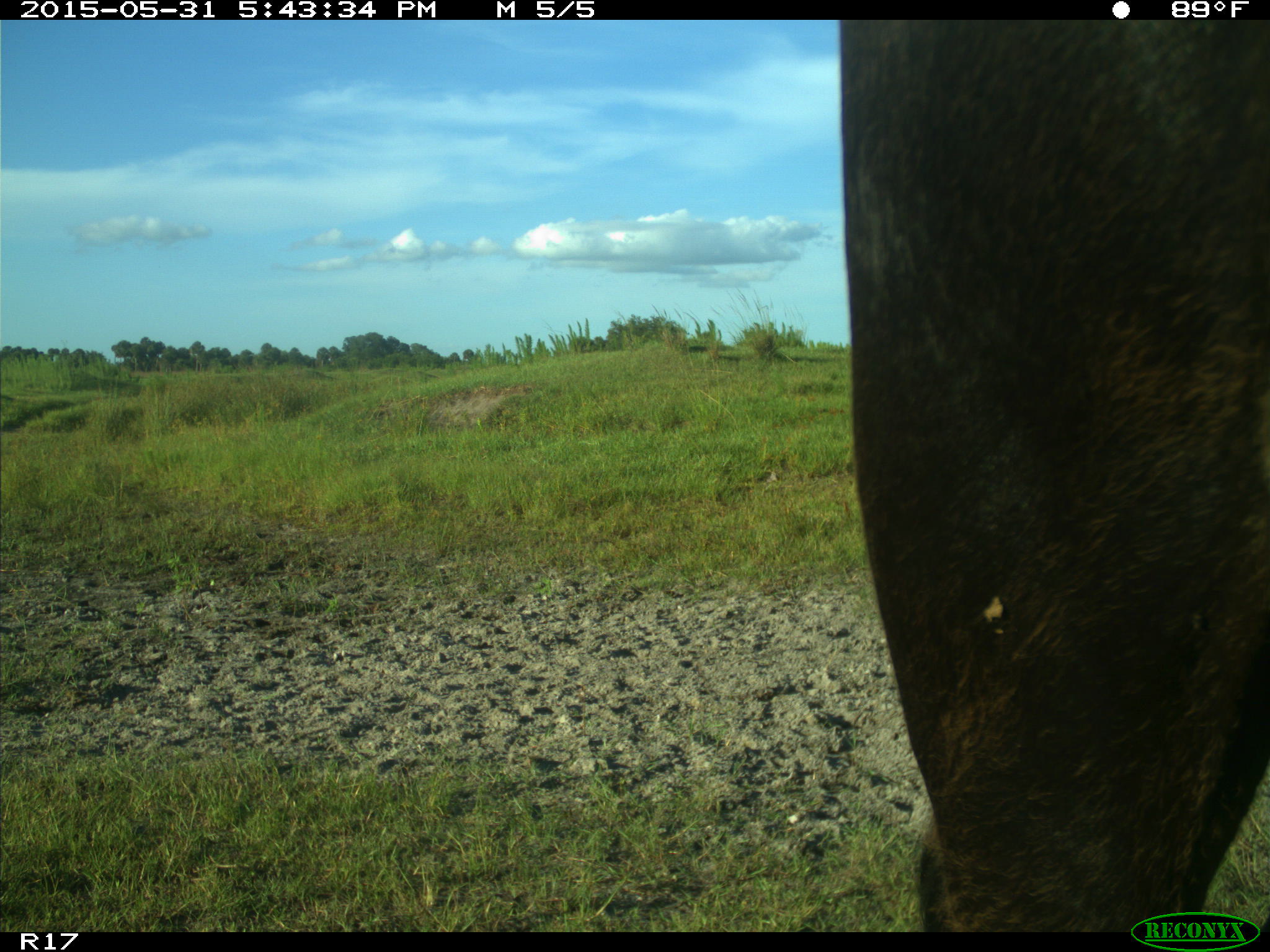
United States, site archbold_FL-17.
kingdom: Animalia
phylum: Chordata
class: Mammalia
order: Artiodactyla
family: Bovidae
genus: Bos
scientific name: Bos taurus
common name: domestic cow